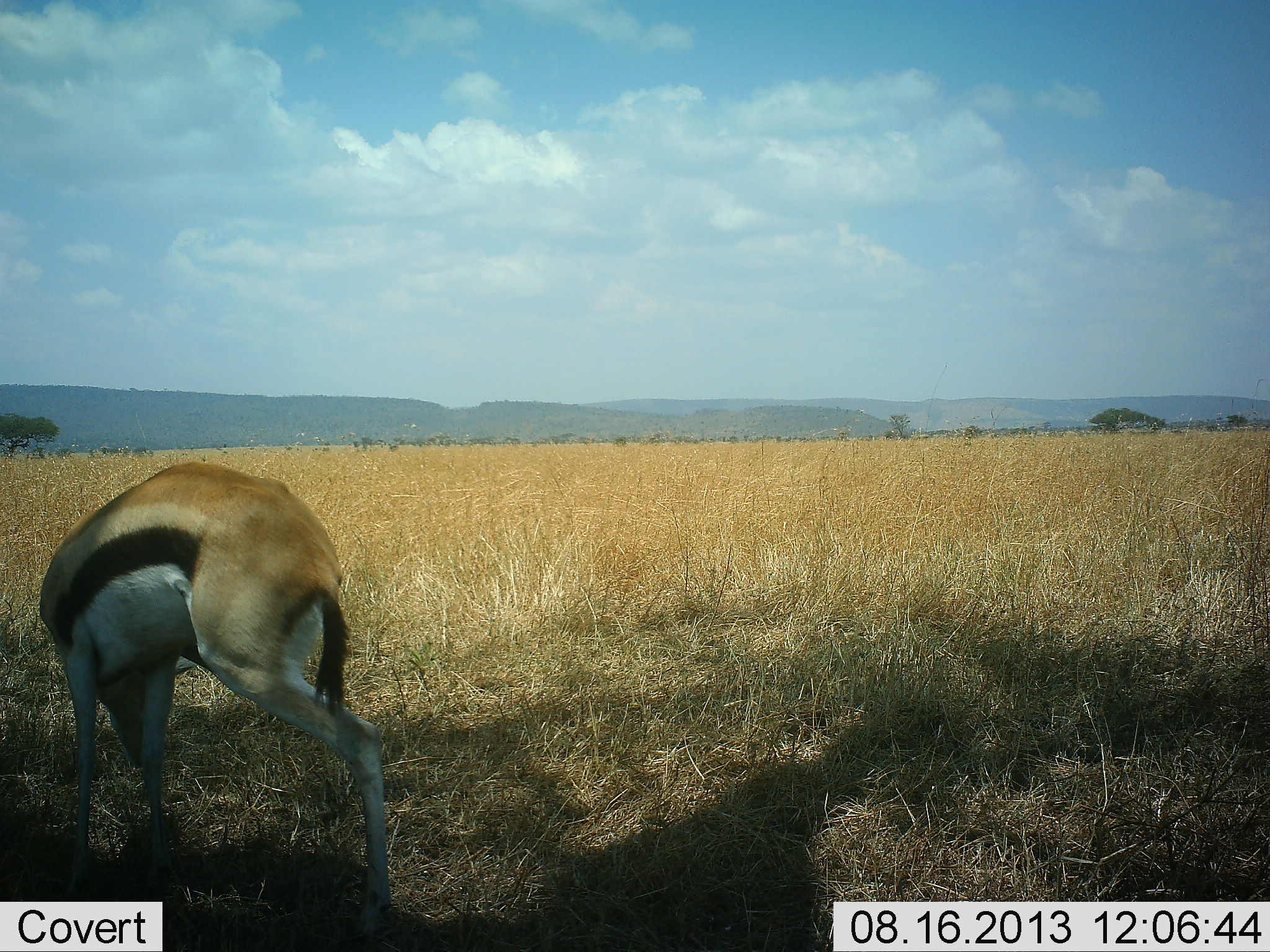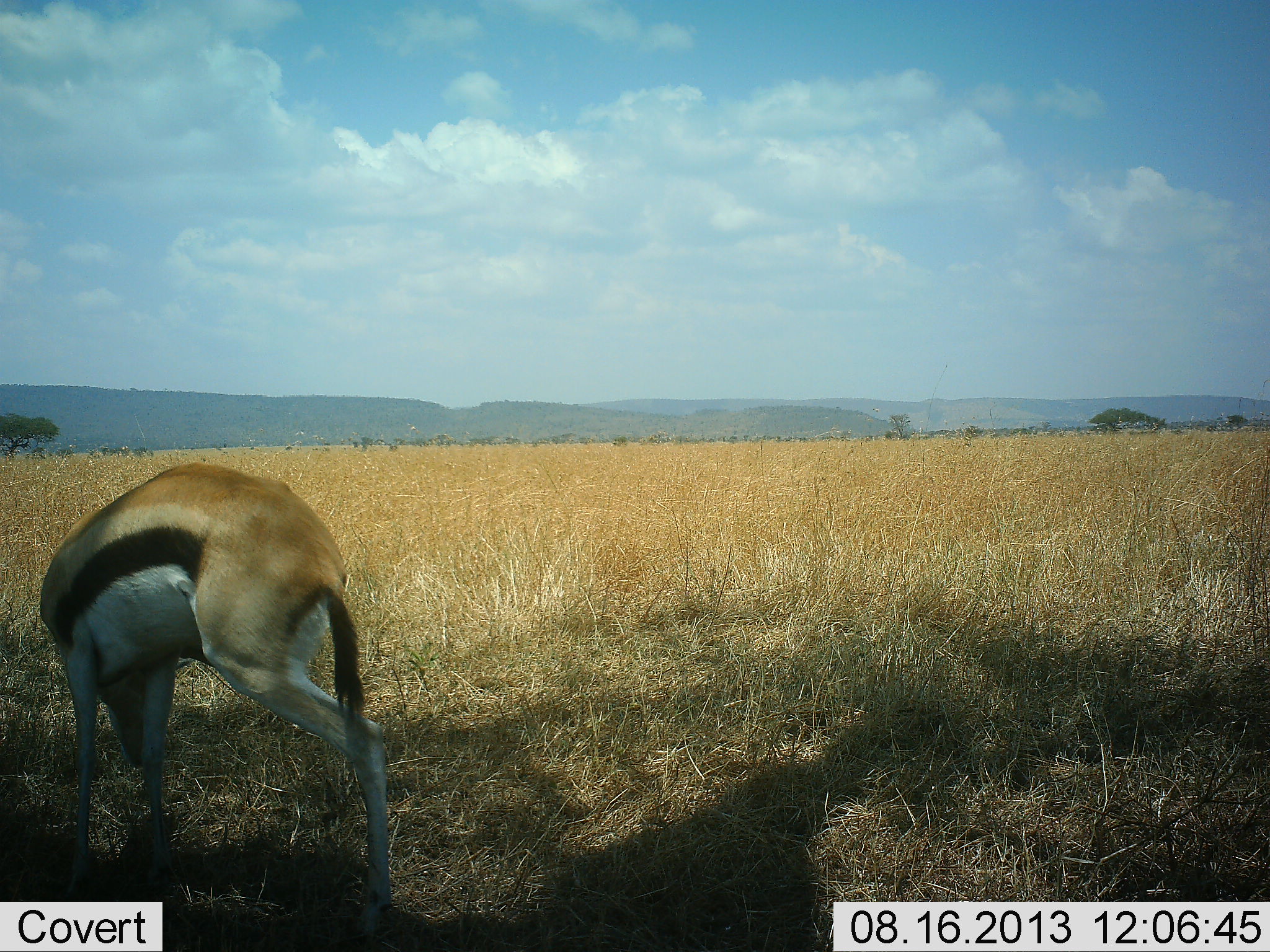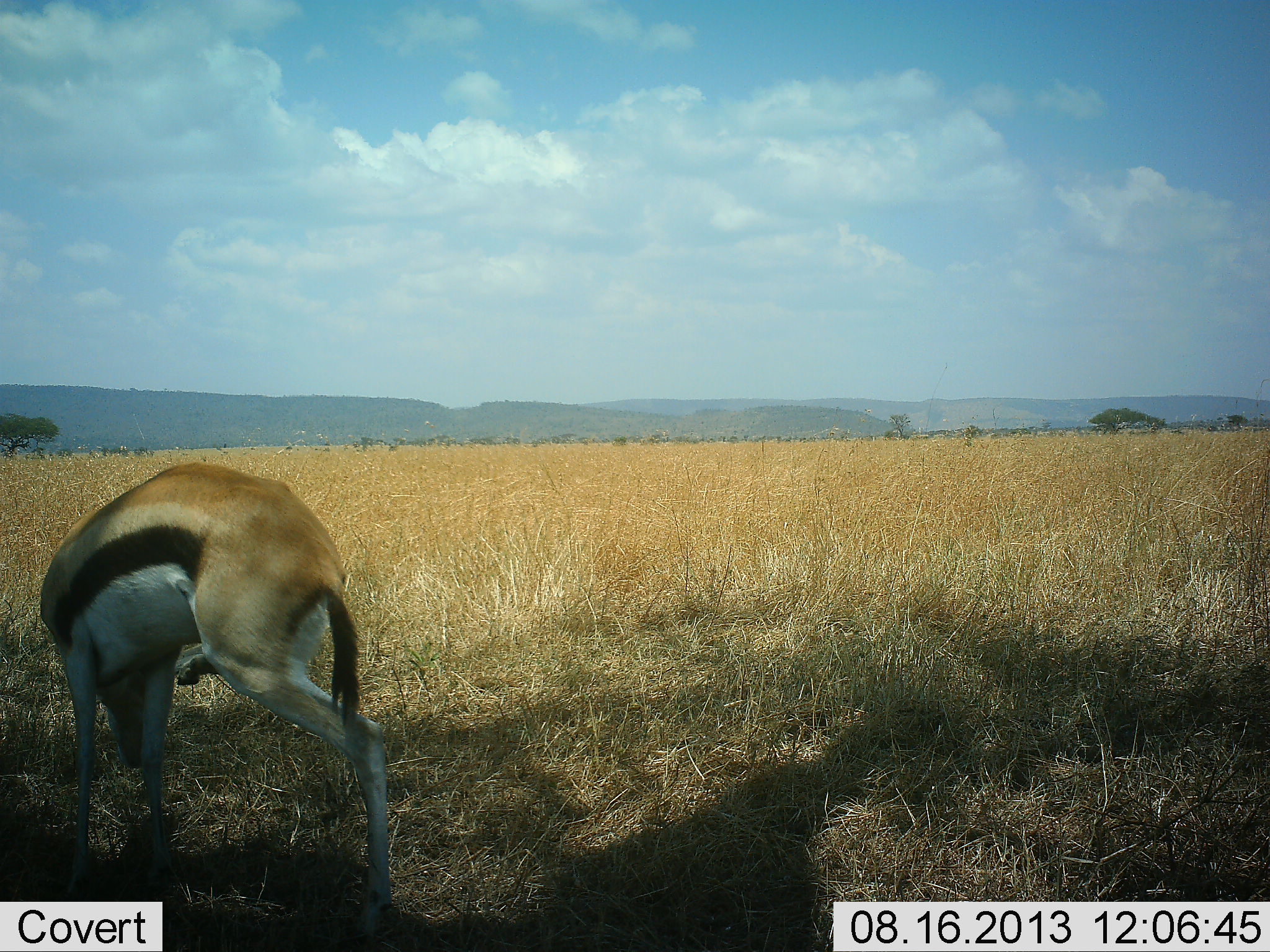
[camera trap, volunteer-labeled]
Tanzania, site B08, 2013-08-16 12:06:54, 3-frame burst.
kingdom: Animalia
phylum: Chordata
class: Mammalia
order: Artiodactyla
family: Bovidae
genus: Eudorcas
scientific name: Eudorcas thomsonii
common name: thomson's gazelle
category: gazellethomsons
Gazellethomsons (thomson's gazelle) (Eudorcas thomsonii), count 1. Behavior (volunteer vote fractions): standing 50%, resting 3%, moving 6%, interacting 0%. Young present (vote fraction): 0%. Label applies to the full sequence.